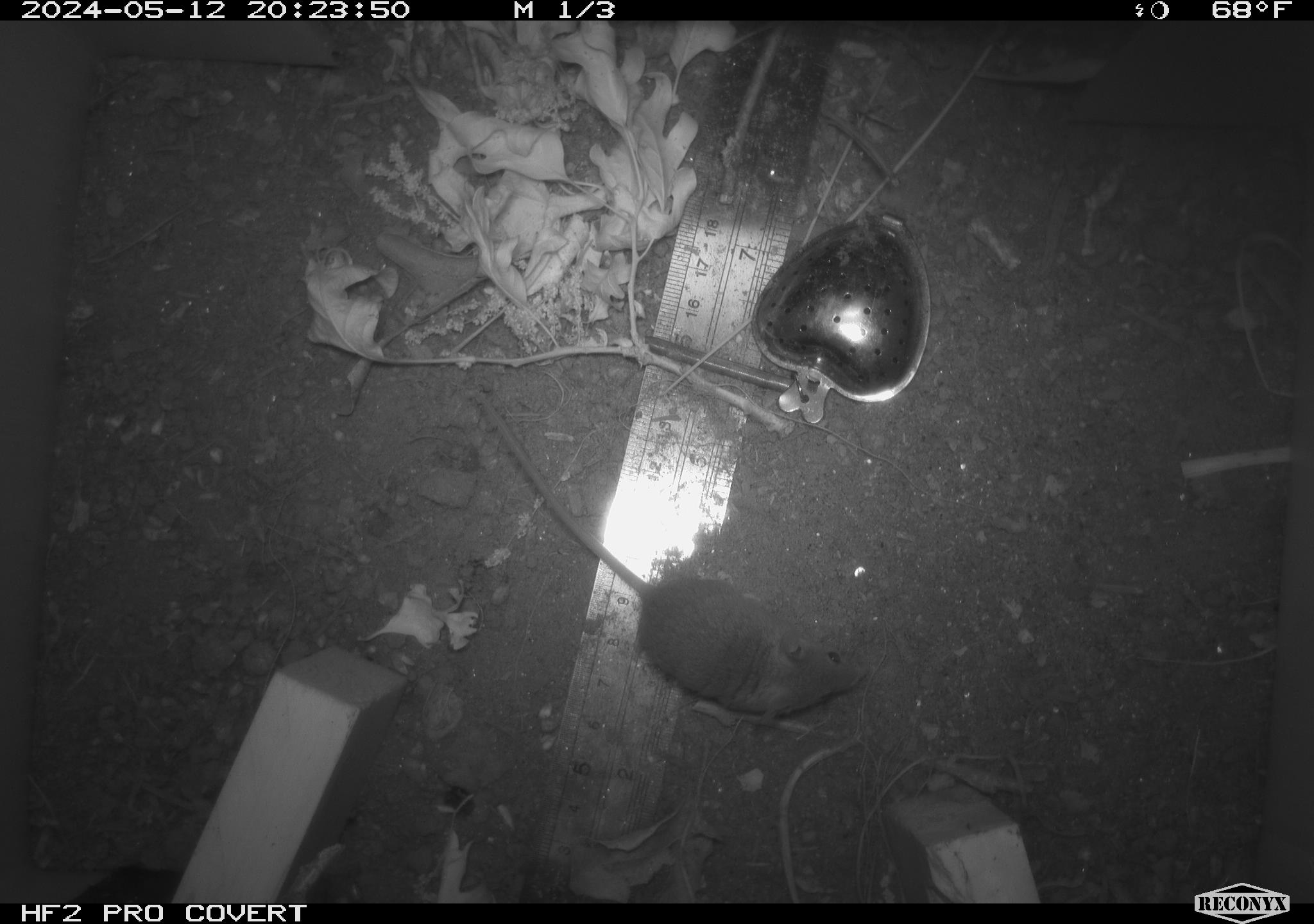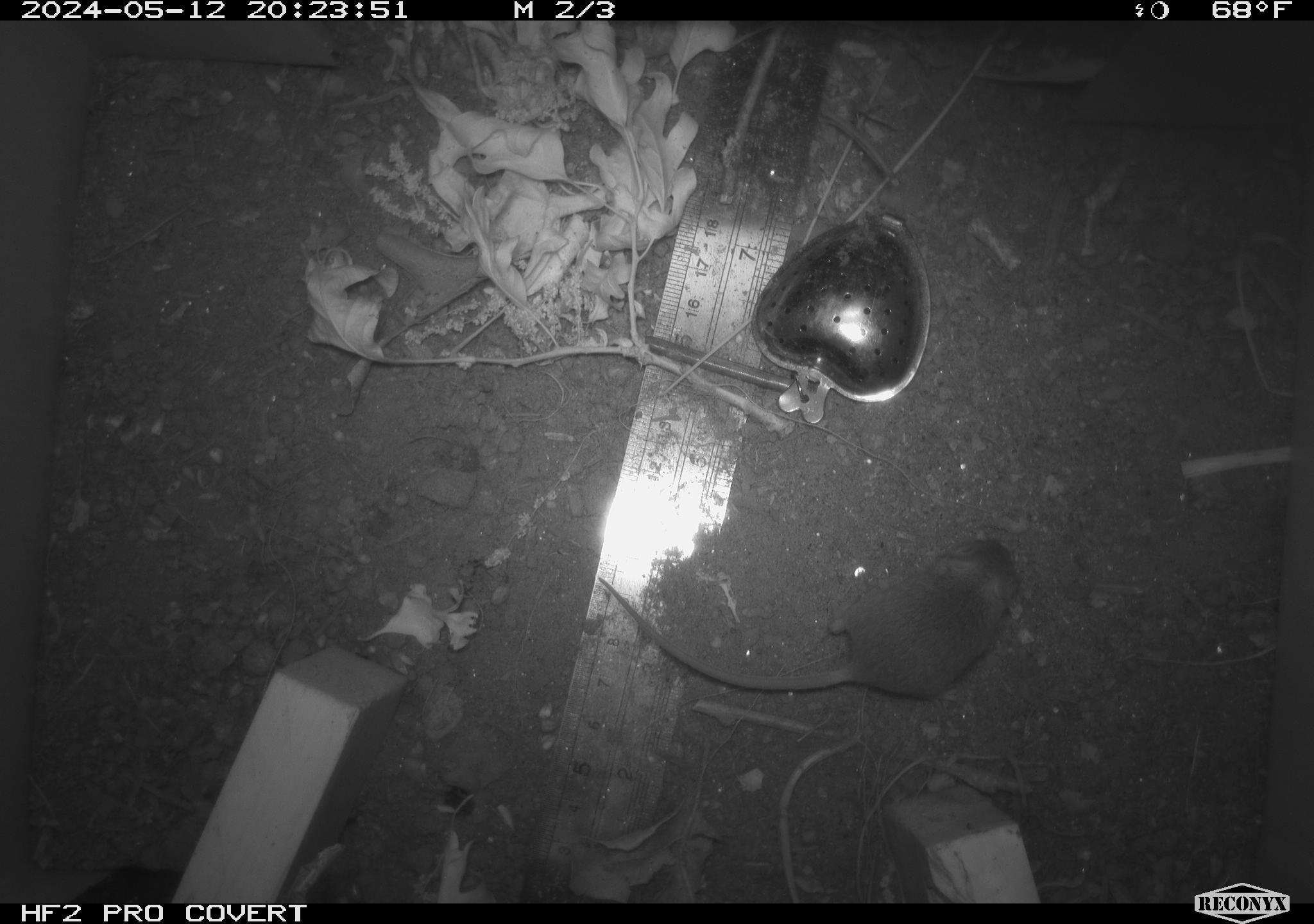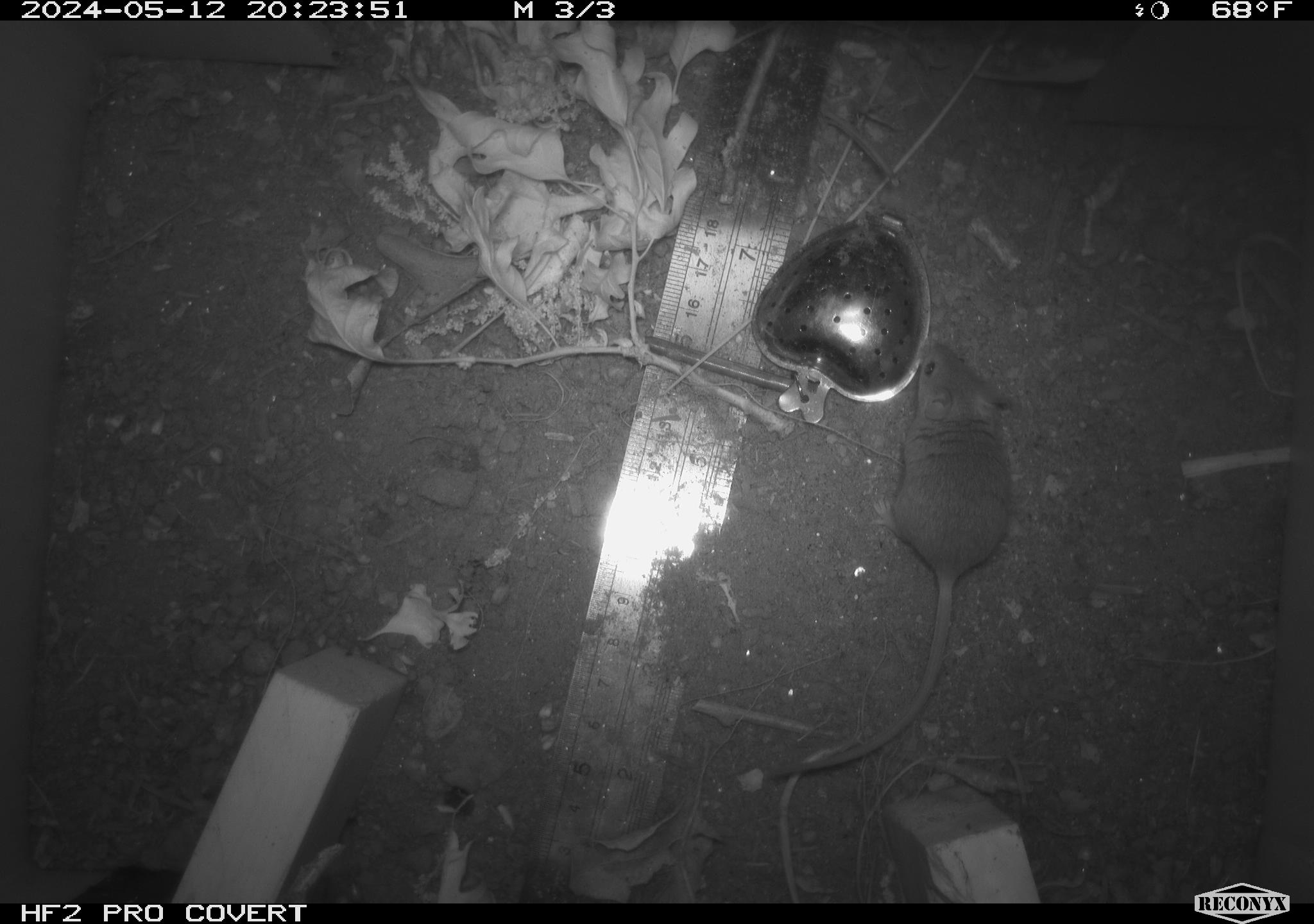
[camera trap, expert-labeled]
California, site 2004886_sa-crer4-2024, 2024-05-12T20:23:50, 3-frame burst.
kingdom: Animalia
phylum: Chordata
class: Mammalia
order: Rodentia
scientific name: Rodentia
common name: mouse species